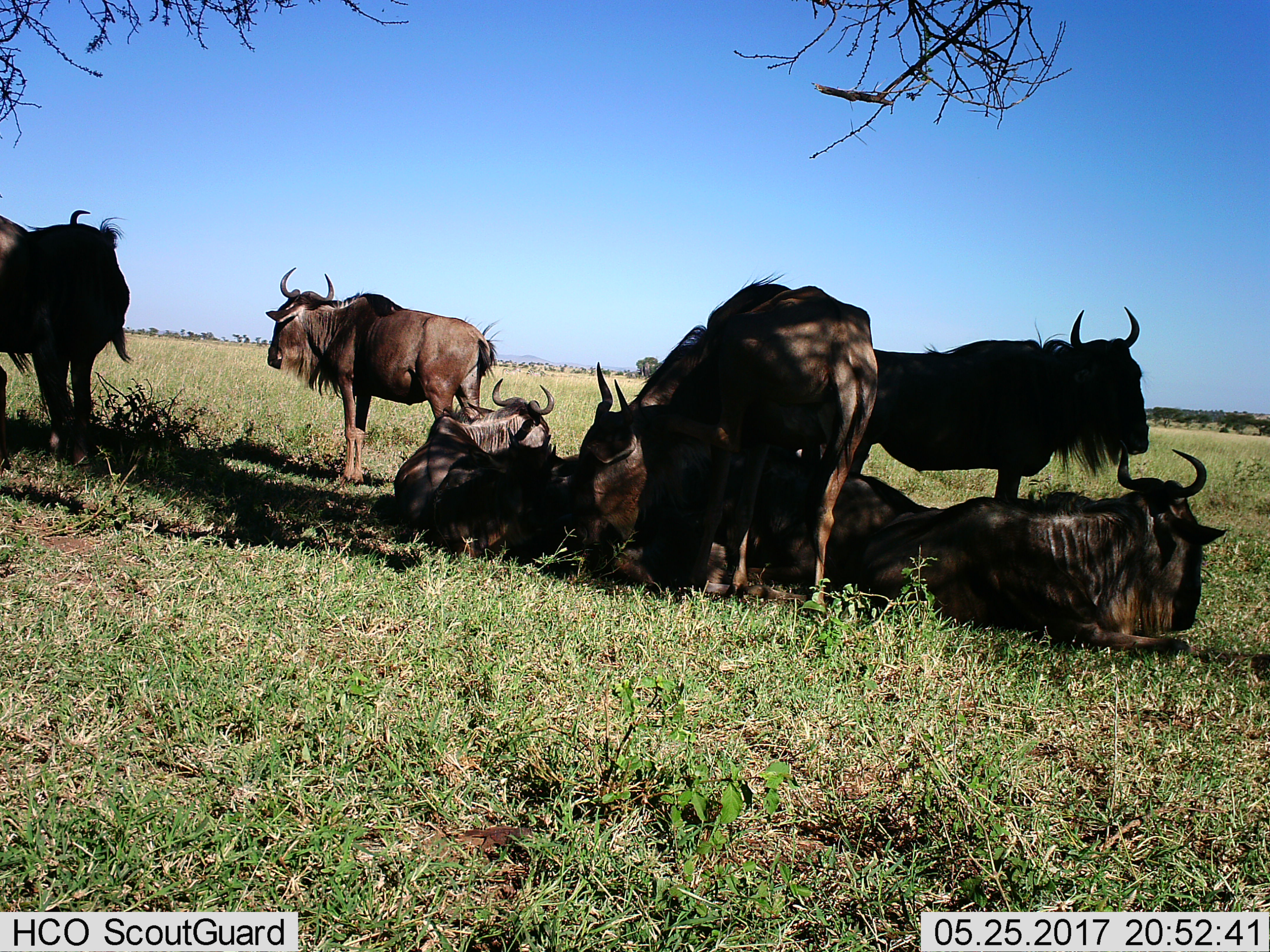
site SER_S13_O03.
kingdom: Animalia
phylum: Chordata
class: Mammalia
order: Artiodactyla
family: Bovidae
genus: Connochaetes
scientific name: Connochaetes taurinus taurinus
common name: blue wildebeest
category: wildebeestblue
Wildebeestblue (blue wildebeest) (Connochaetes taurinus taurinus), count 7. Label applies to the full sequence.